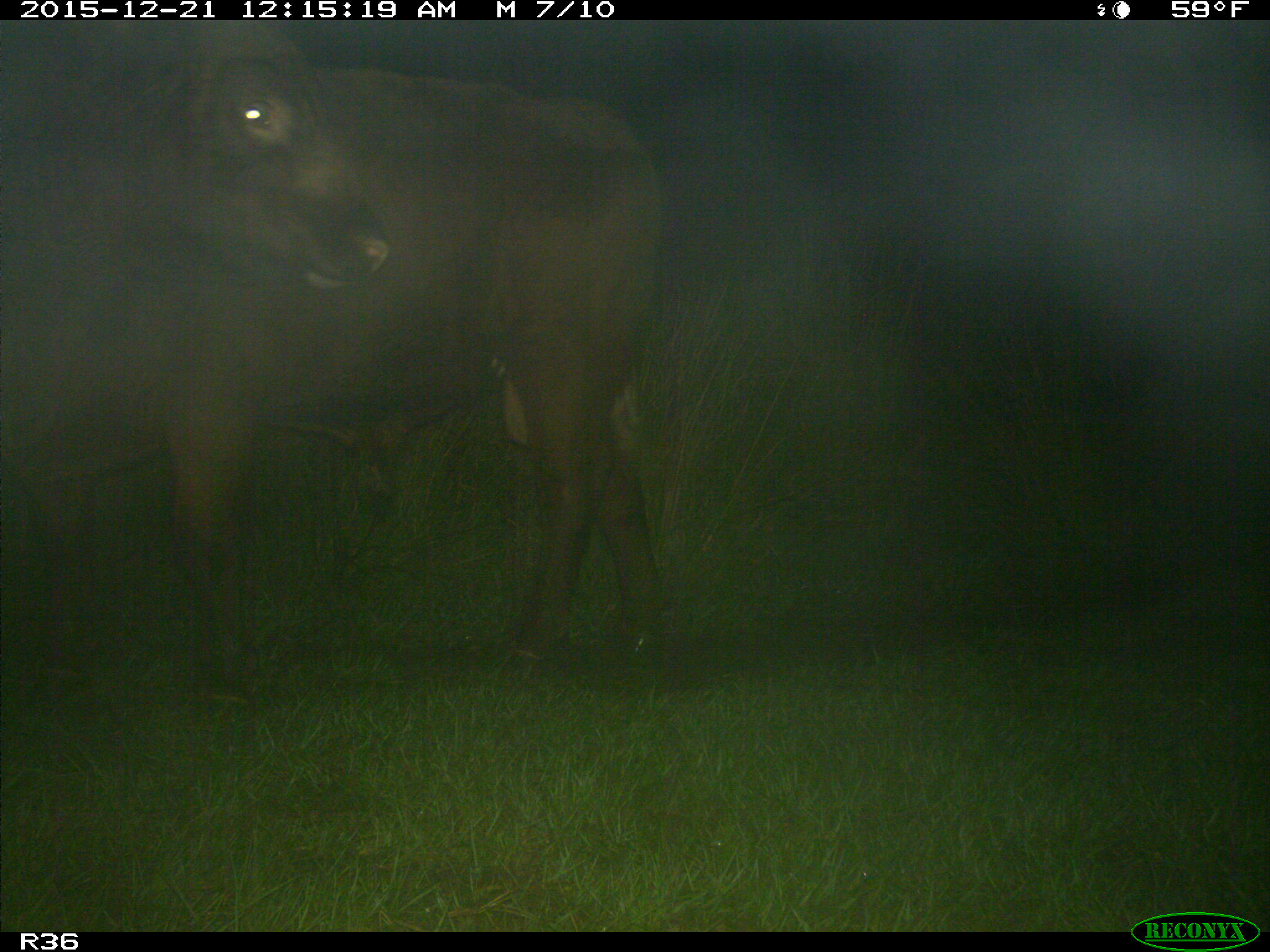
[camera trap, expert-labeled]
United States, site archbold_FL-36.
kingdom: Animalia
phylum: Chordata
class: Mammalia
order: Artiodactyla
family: Bovidae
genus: Bos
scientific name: Bos taurus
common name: domestic cow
Bos taurus (domestic cow).